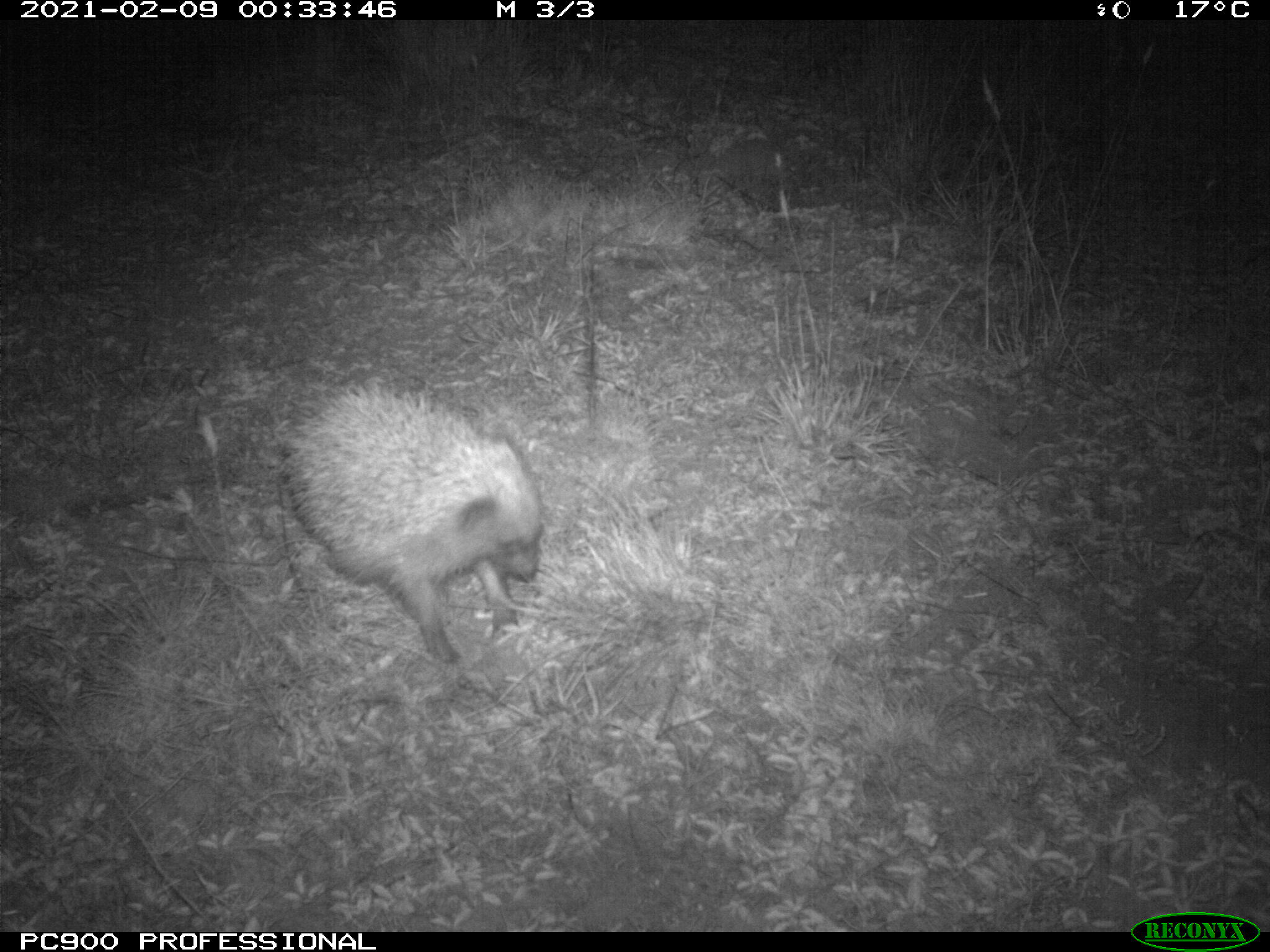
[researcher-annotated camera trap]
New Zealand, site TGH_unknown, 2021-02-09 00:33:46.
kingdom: Animalia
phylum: Chordata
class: Mammalia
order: Eulipotyphla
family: Erinaceidae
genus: Erinaceus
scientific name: Erinaceus europaeus europaeus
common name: european hedgehog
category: hedgehog